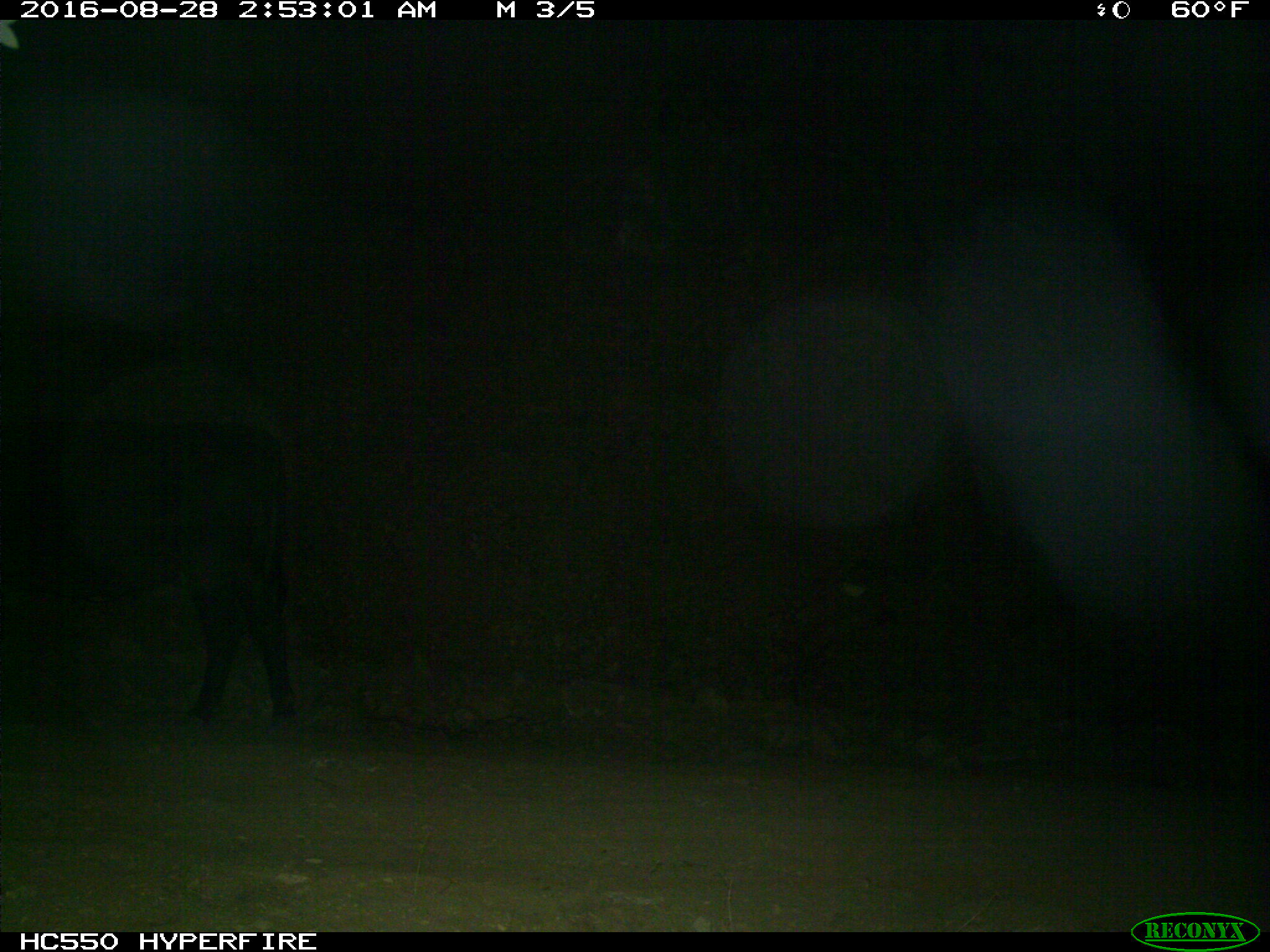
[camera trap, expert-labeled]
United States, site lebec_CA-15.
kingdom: Animalia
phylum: Chordata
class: Mammalia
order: Artiodactyla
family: Bovidae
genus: Bos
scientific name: Bos taurus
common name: domestic cow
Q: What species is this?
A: Bos taurus (domestic cow).